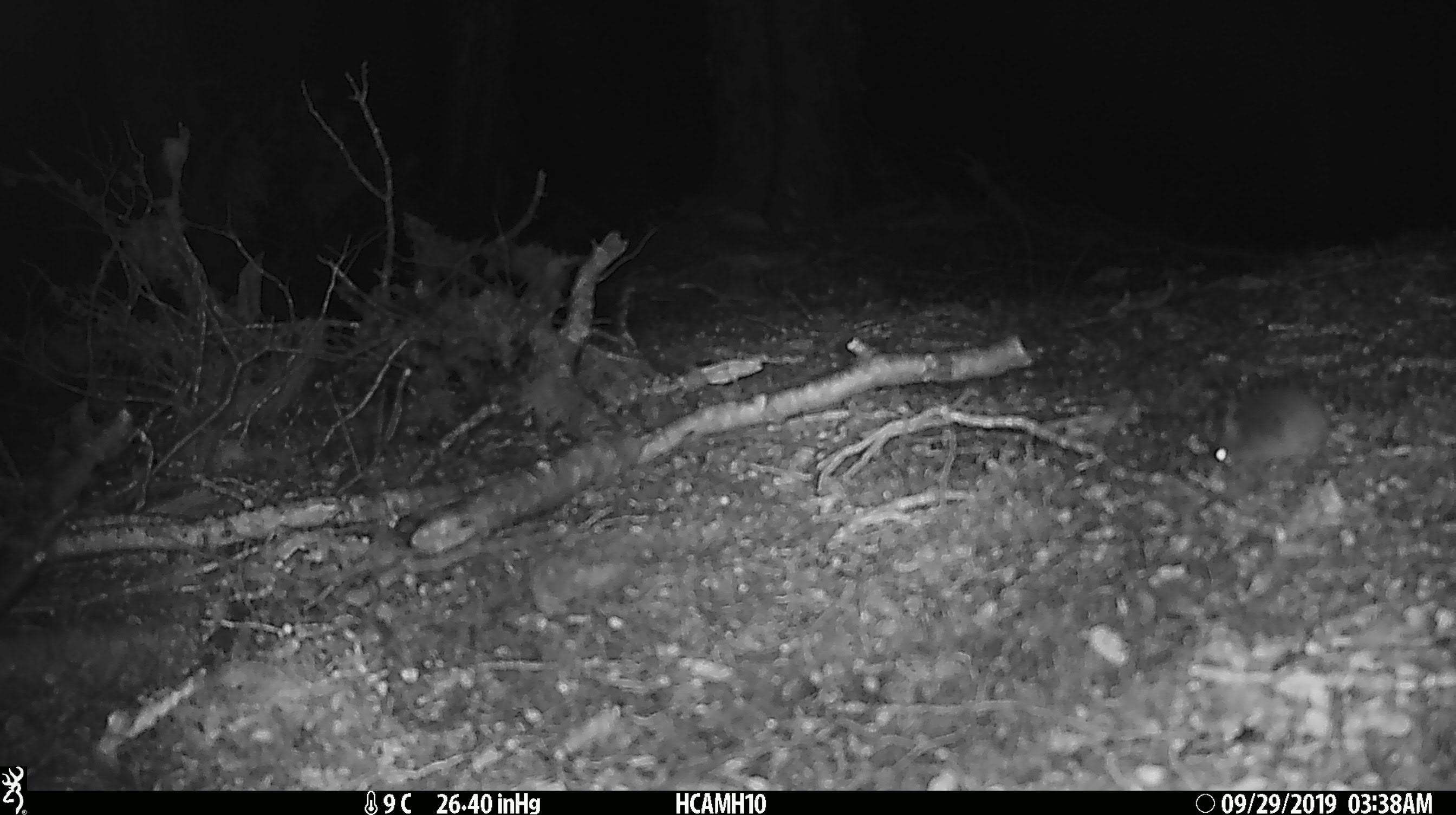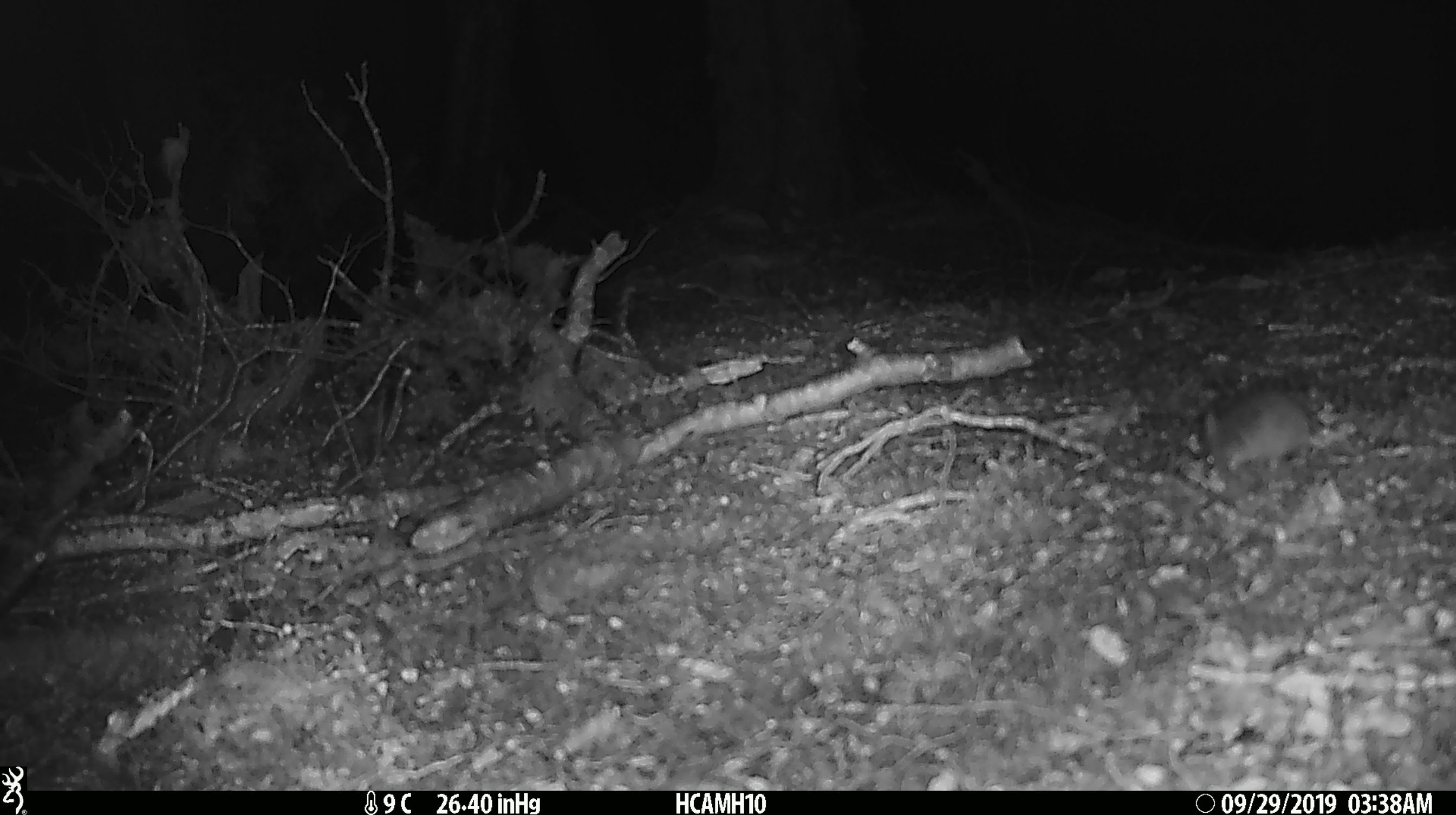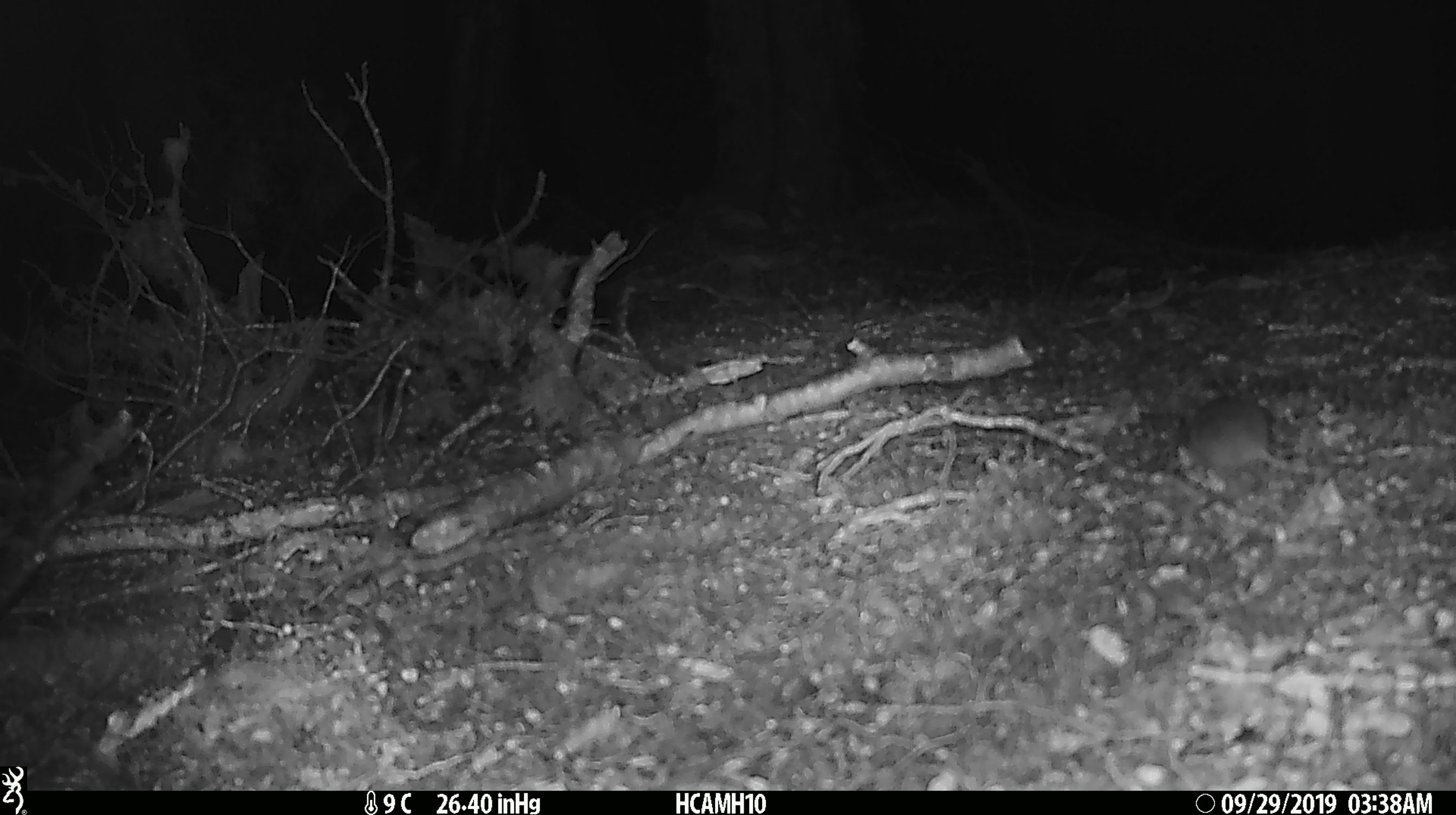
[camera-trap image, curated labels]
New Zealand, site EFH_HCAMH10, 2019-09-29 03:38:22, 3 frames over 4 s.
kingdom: Animalia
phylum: Chordata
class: Mammalia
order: Rodentia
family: Muridae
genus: Mus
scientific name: Mus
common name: mouse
Mouse (Mus).